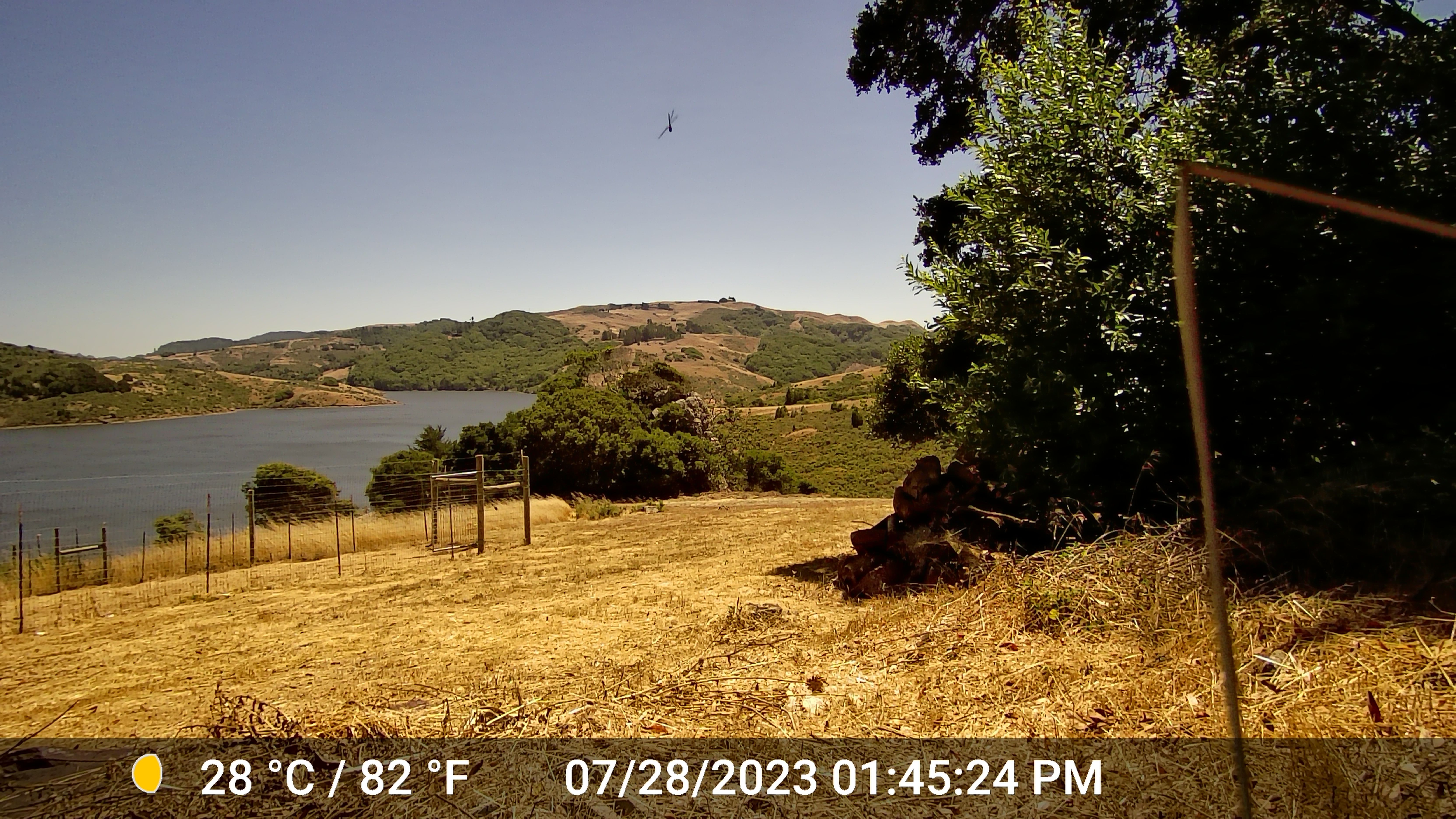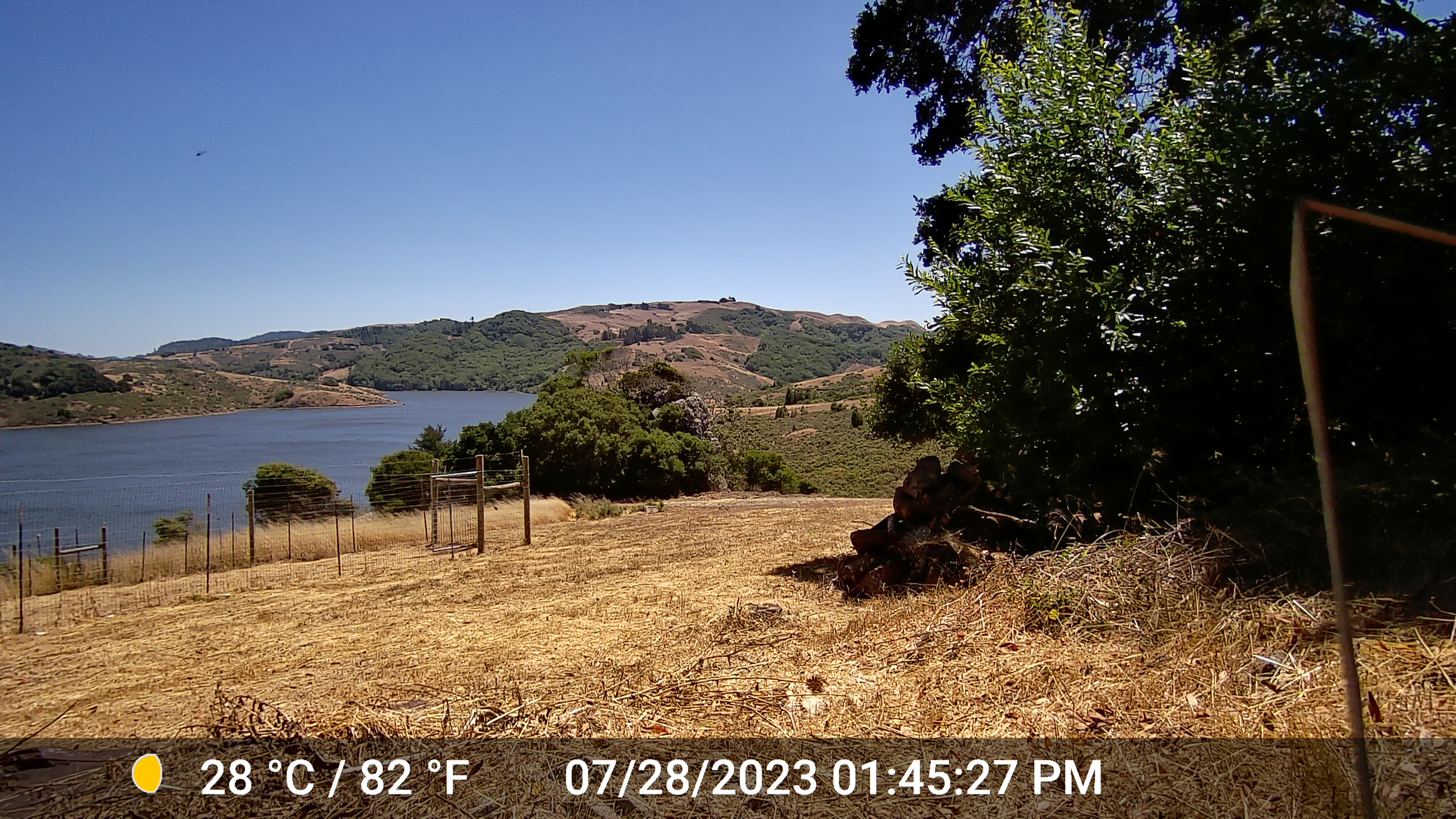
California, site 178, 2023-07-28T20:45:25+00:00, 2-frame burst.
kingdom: Animalia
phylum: Chordata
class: Aves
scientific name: Aves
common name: bird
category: unknown bird